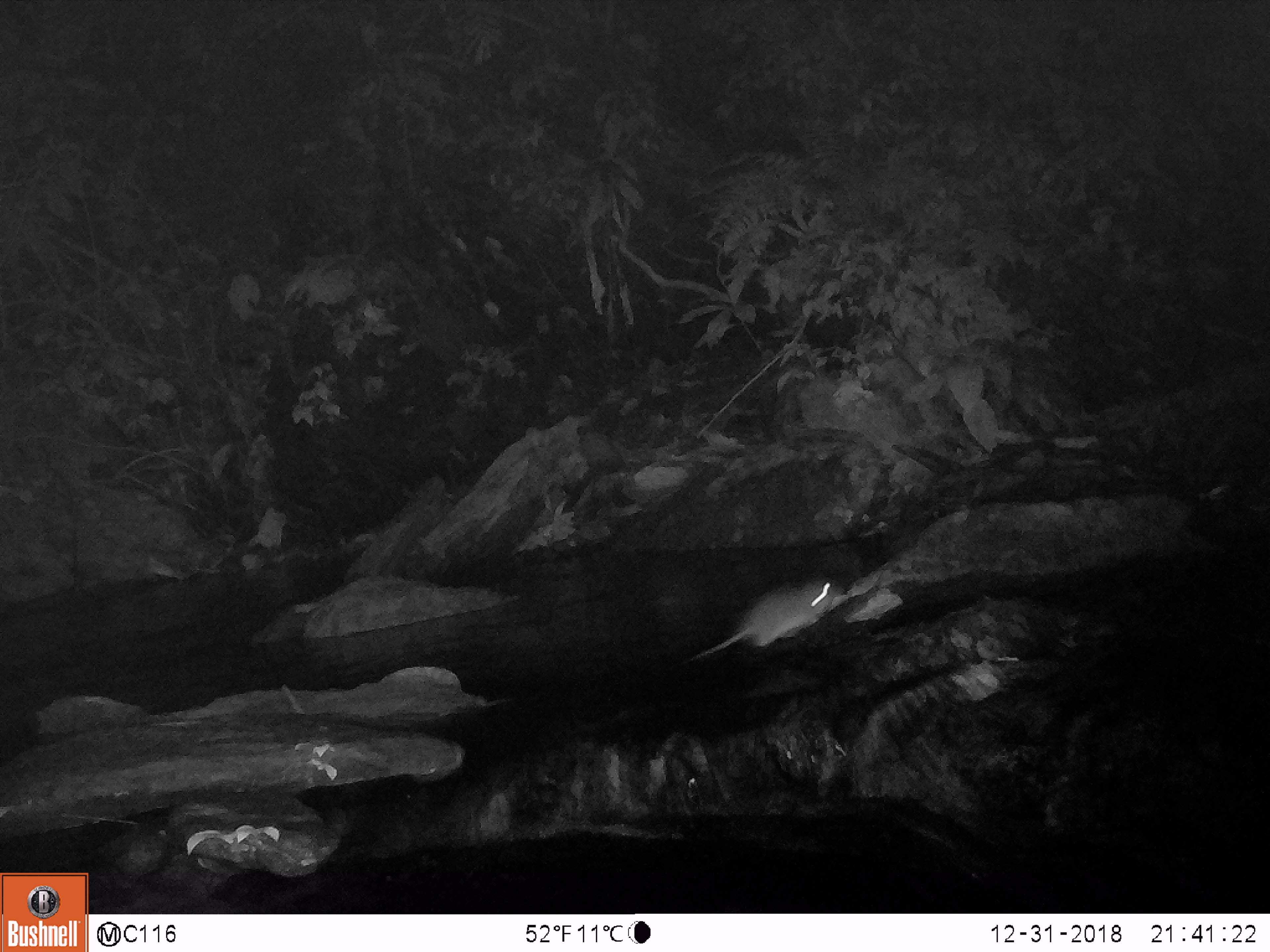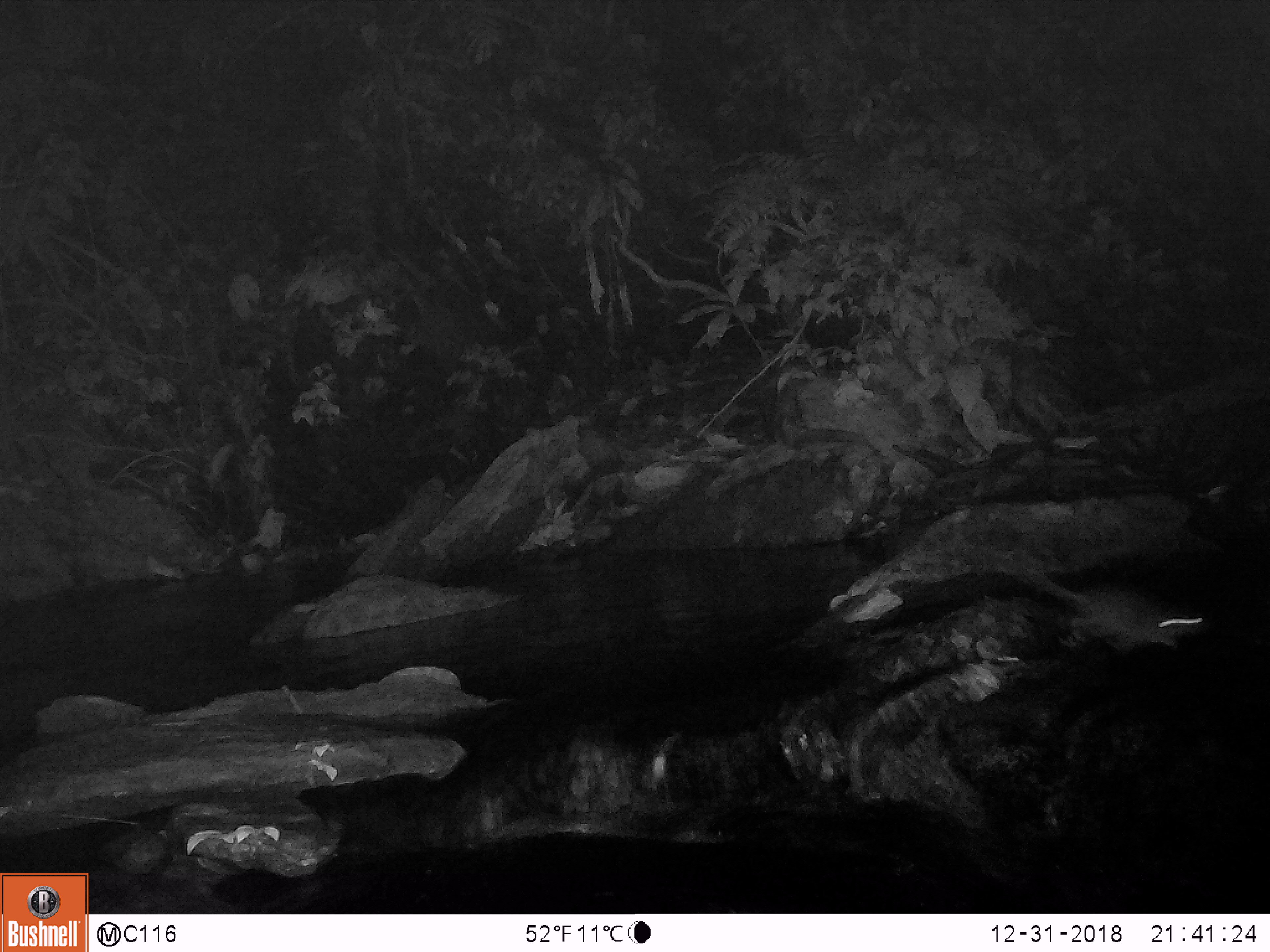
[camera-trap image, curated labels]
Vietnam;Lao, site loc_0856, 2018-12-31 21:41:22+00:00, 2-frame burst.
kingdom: Animalia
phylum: Chordata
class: Mammalia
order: Rodentia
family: Muridae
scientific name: Muridae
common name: old-world mice and rats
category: unidentified murid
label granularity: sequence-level